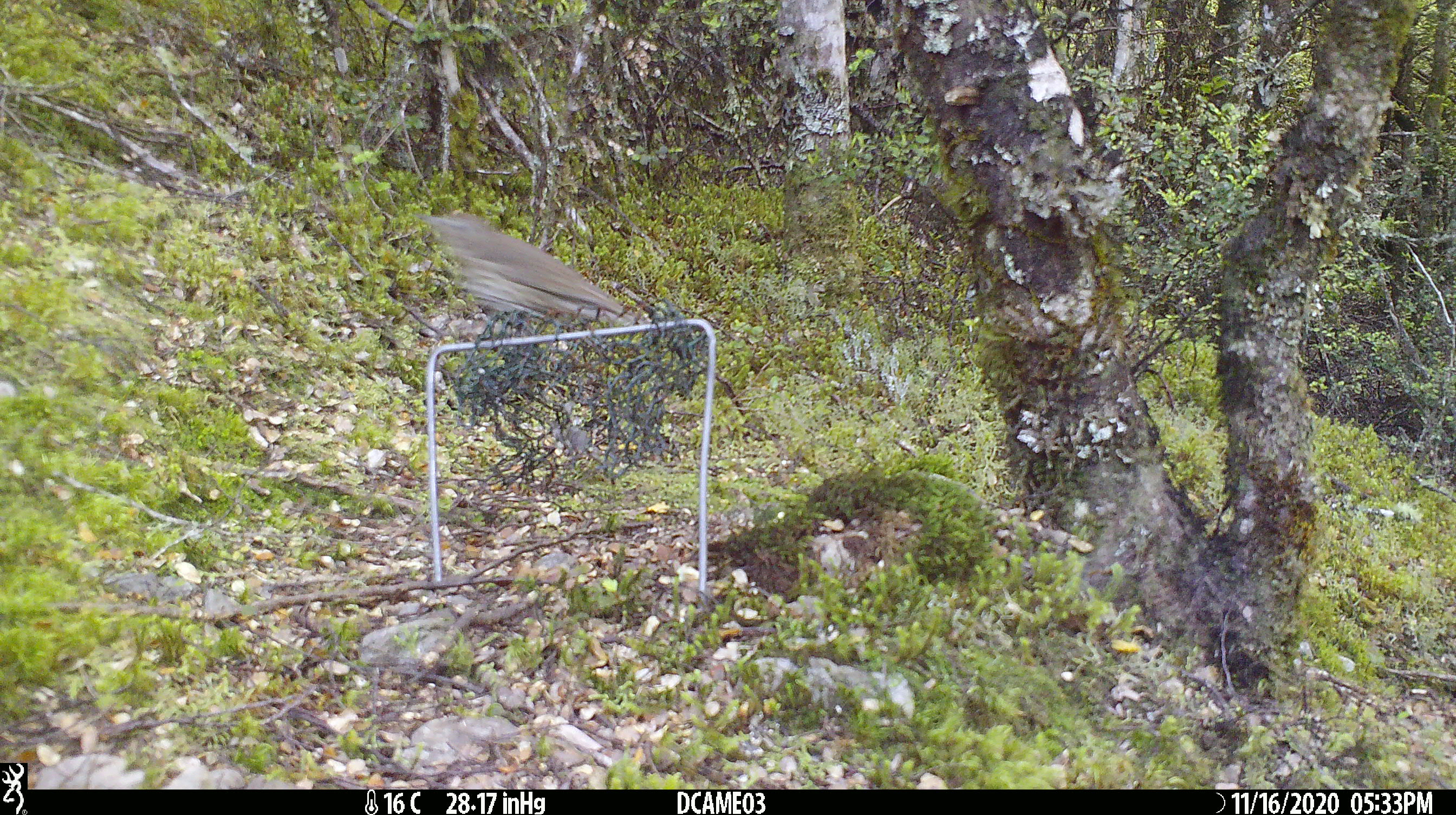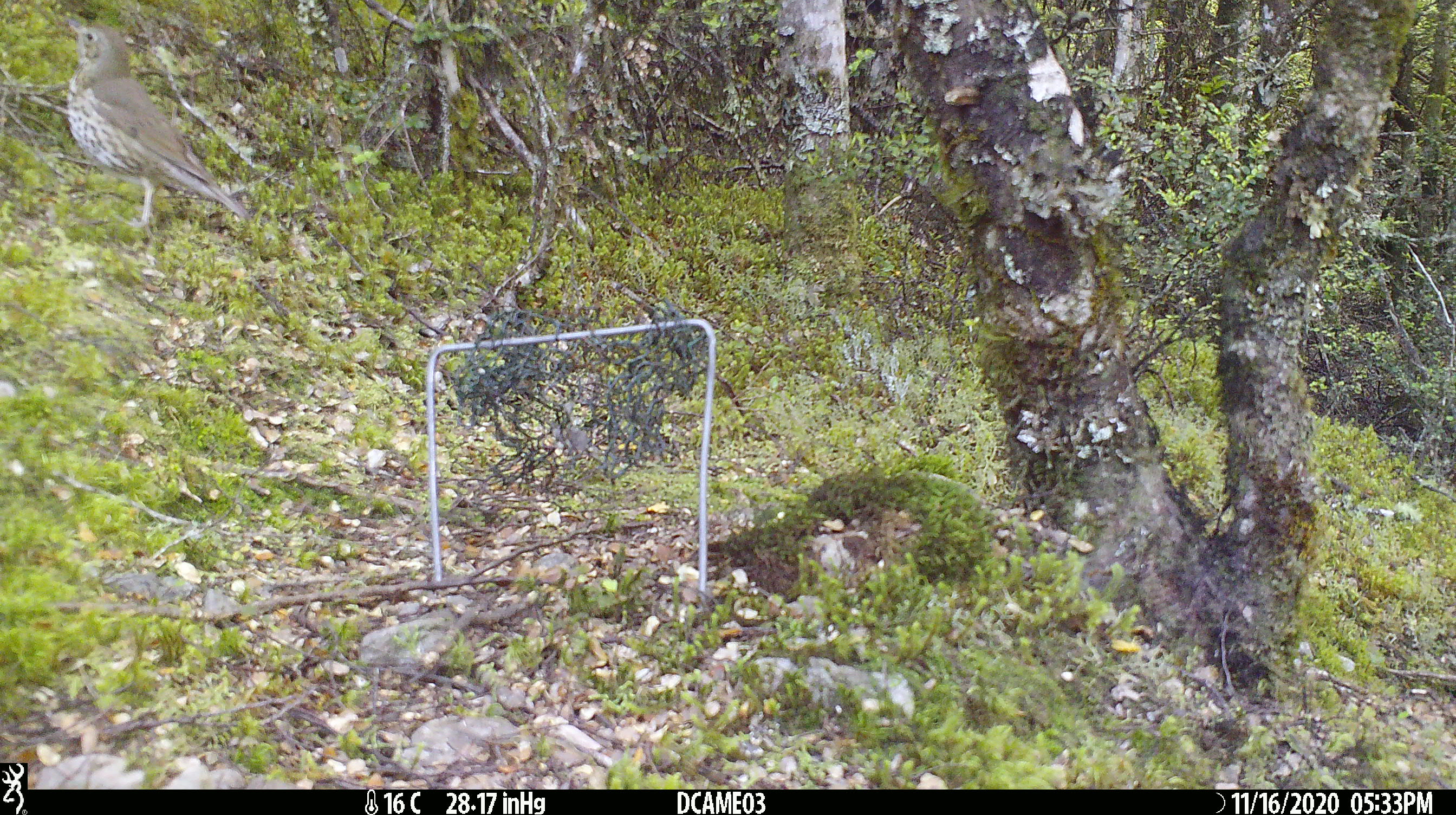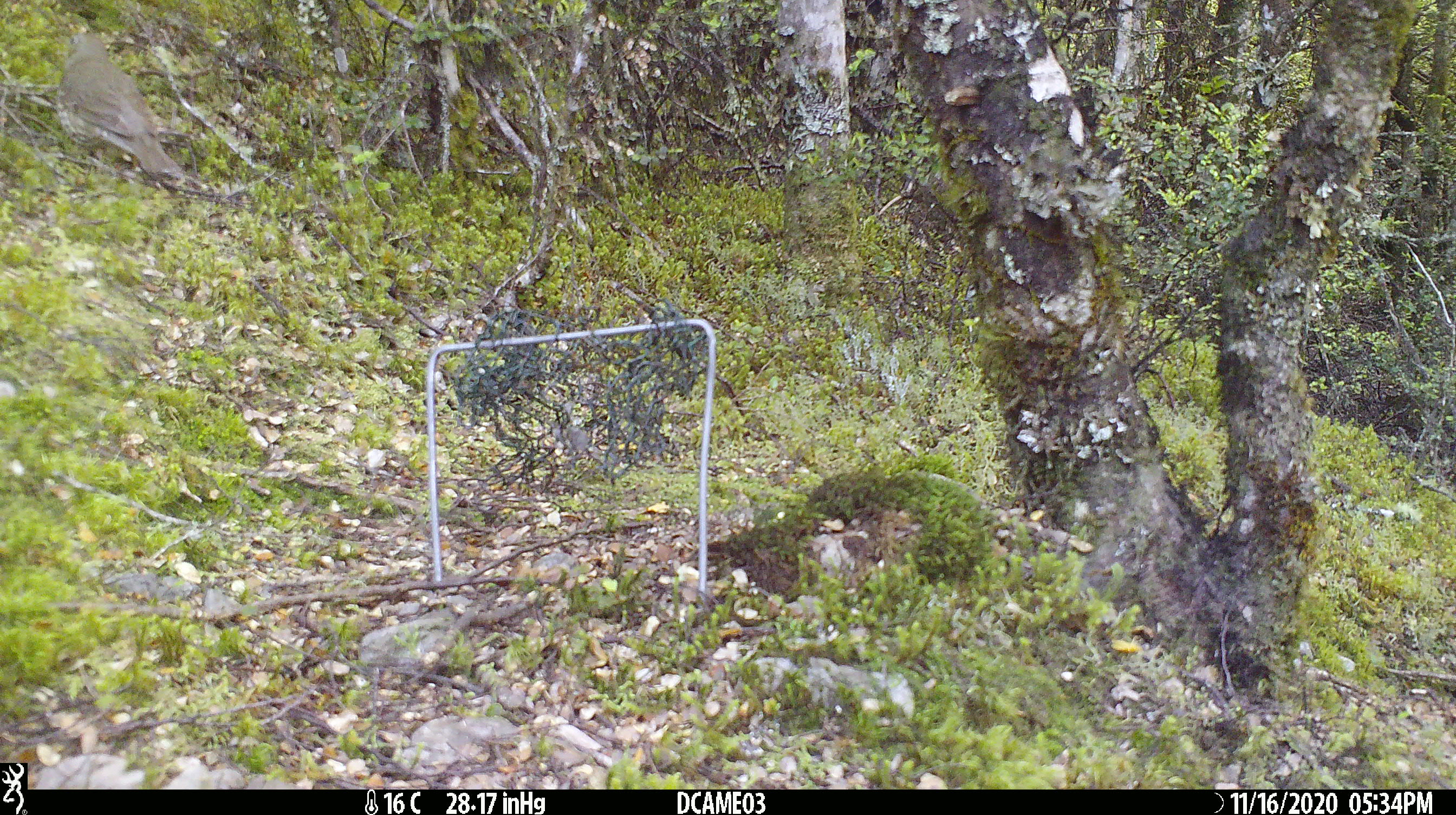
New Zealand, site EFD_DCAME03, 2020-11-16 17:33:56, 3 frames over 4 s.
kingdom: Animalia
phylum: Chordata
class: Aves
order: Passeriformes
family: Turdidae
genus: Turdus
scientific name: Turdus philomelos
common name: song thrush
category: thrush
Thrush (song thrush) (Turdus philomelos).